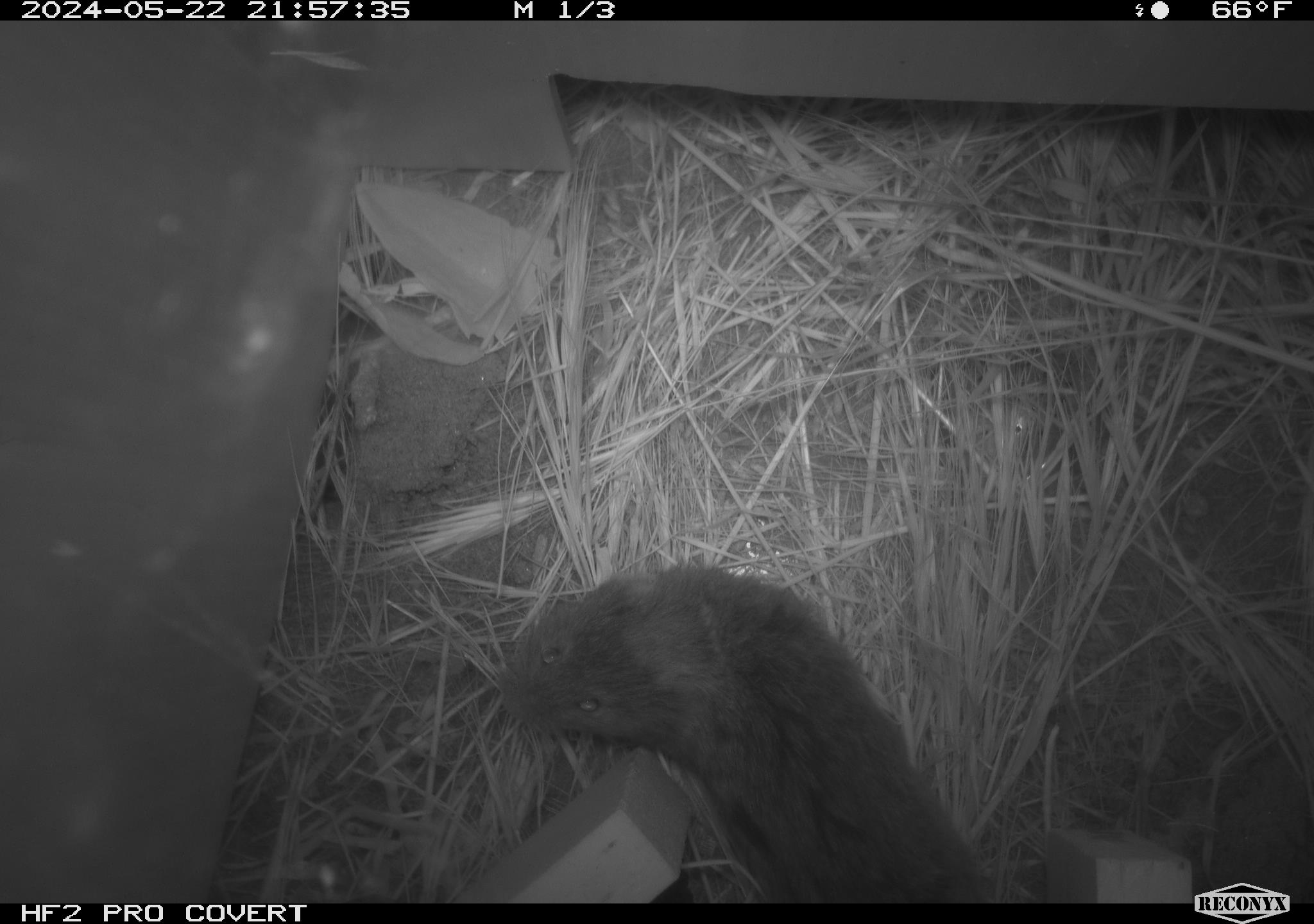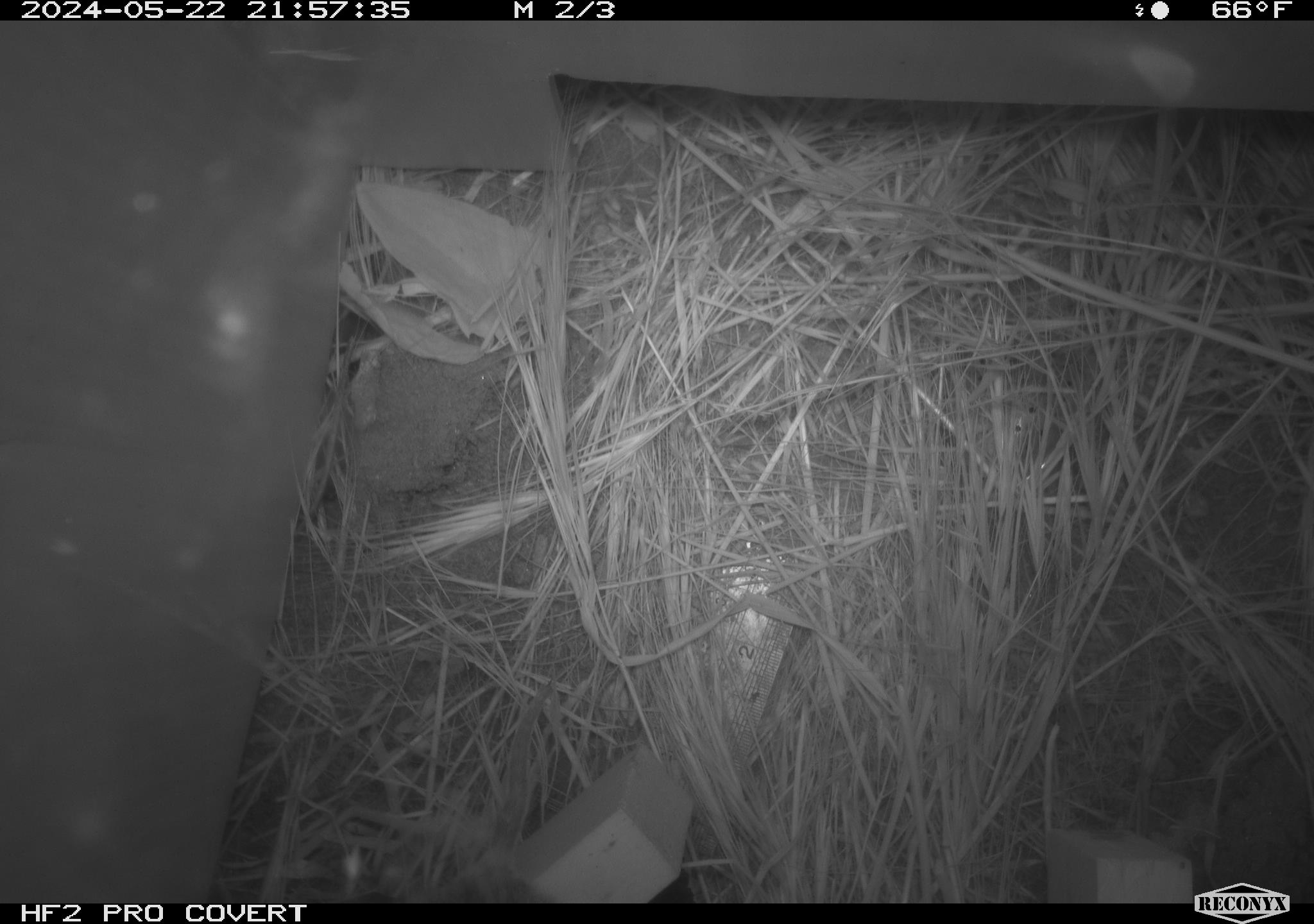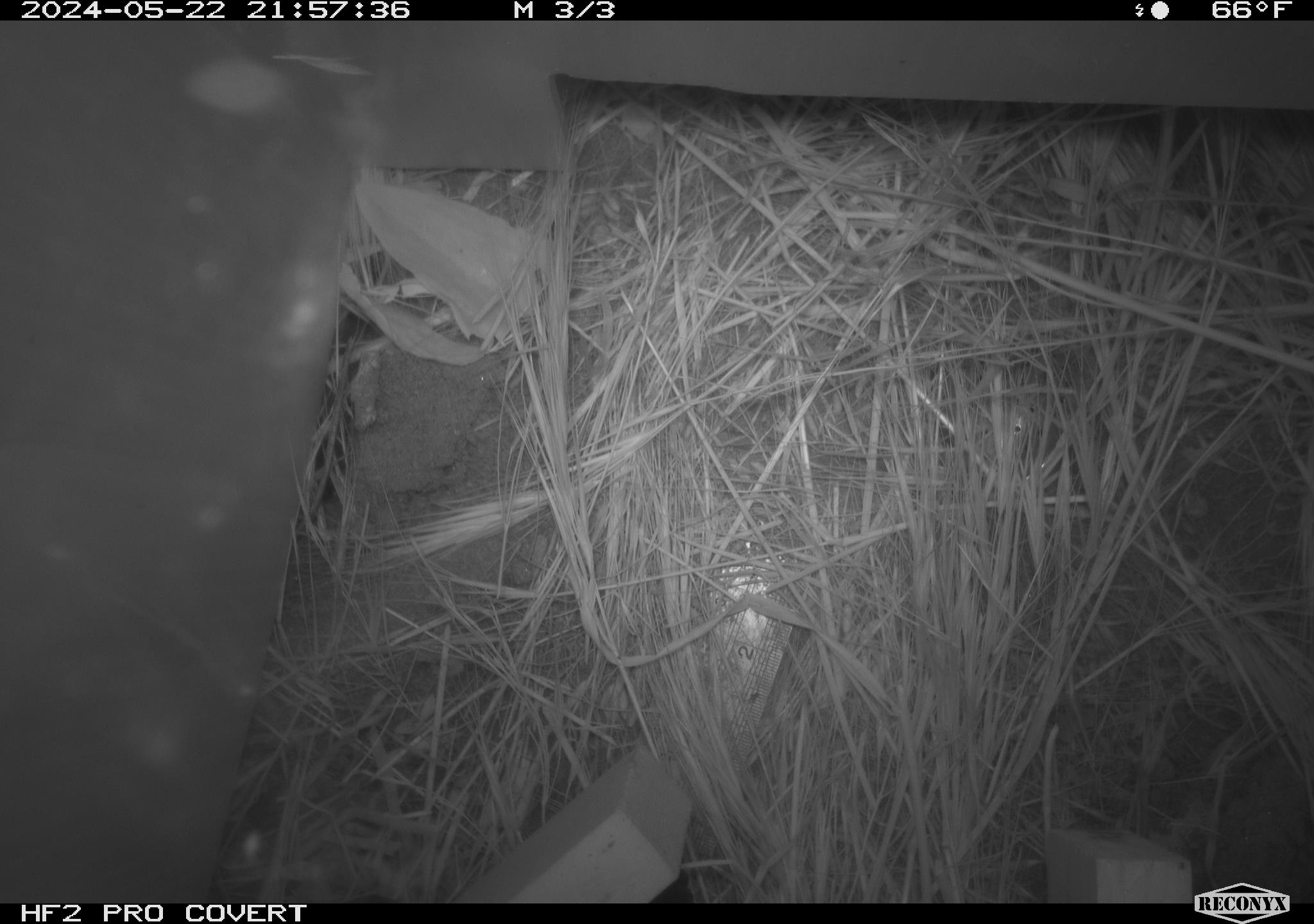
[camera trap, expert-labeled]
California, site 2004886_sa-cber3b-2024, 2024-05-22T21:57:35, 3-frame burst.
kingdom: Animalia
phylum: Chordata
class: Mammalia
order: Rodentia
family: Cricetidae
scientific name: Arvicolinae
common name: voles, lemmings, and muskrats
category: arvicolinae subfamily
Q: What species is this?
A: Arvicolinae subfamily (voles, lemmings, and muskrats) (Arvicolinae).